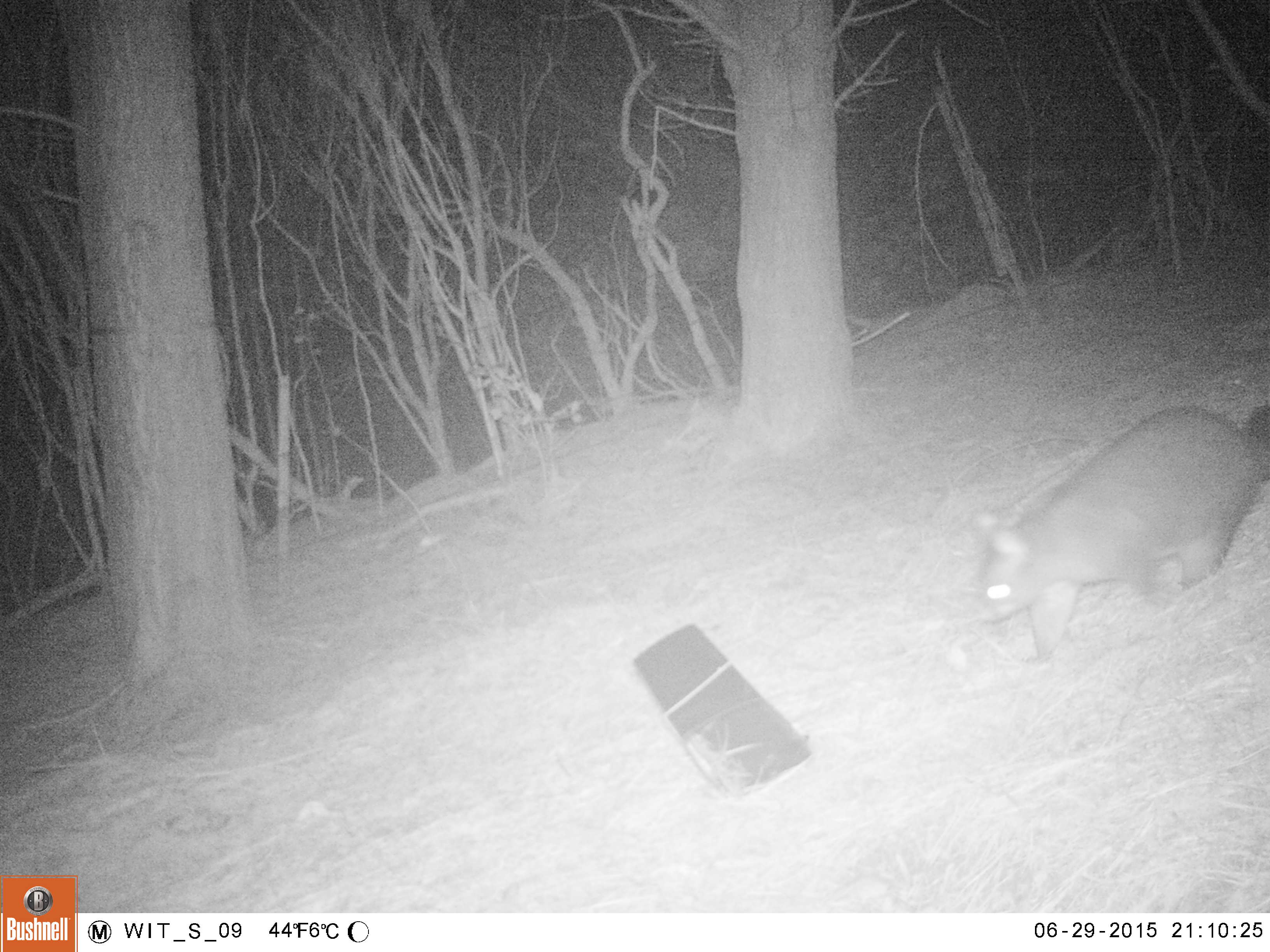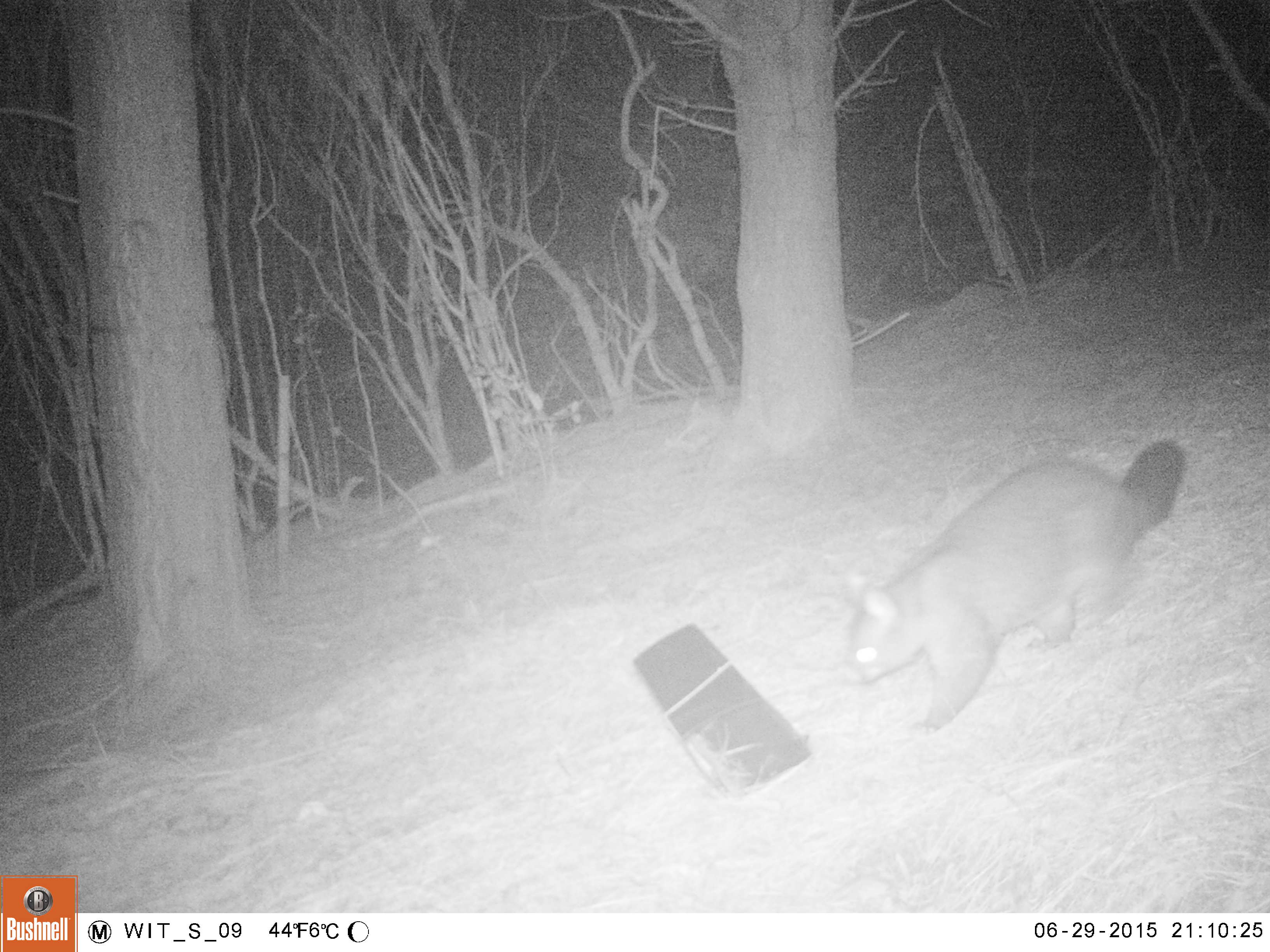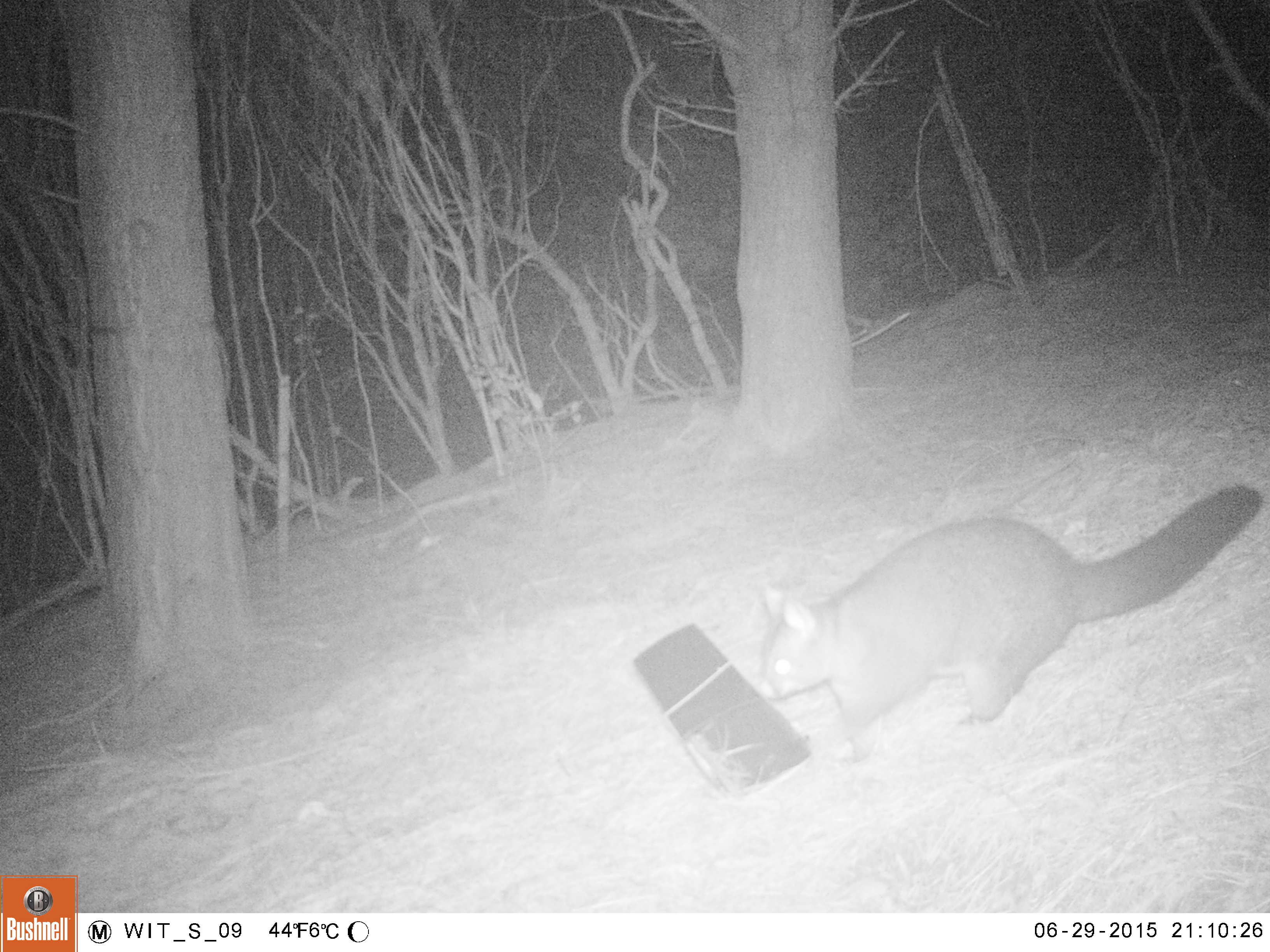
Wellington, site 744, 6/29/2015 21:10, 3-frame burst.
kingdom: Animalia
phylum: Chordata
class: Mammalia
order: Didelphimorphia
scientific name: Didelphimorphia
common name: possum